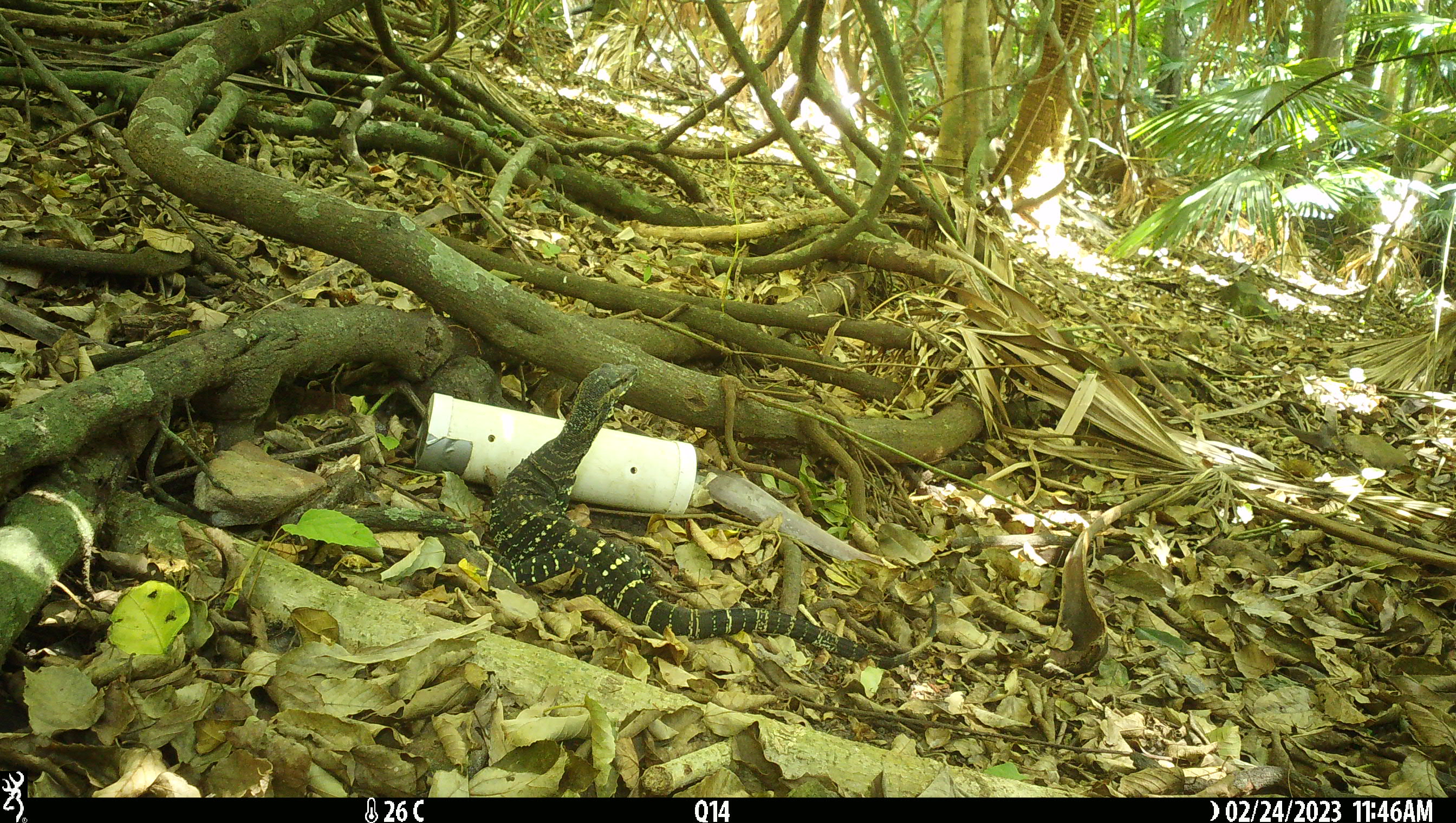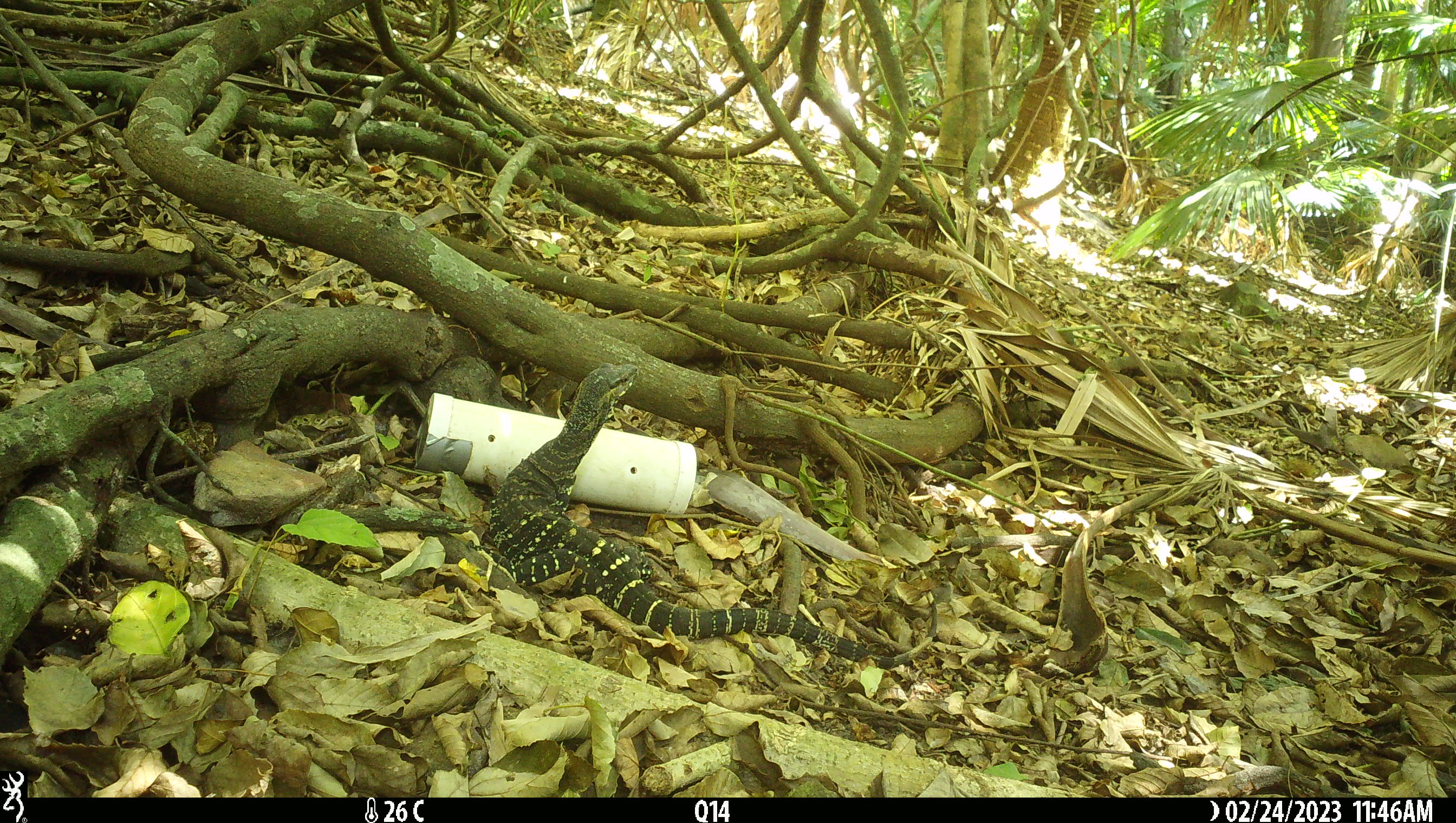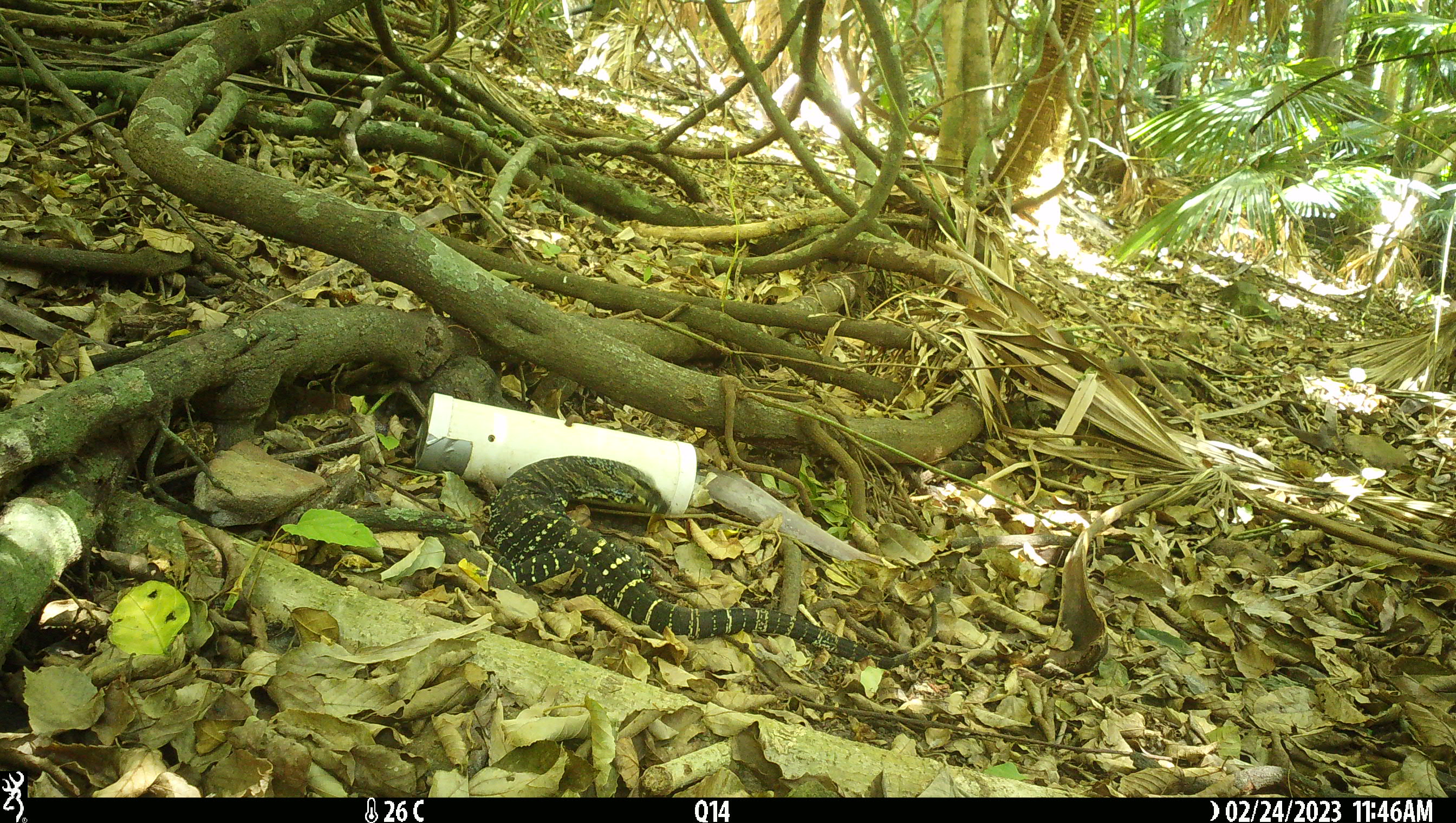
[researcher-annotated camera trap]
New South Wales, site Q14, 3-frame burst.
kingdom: Animalia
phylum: Chordata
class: Reptilia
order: Squamata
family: Varanidae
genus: Varanus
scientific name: Varanus varius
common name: lace monitor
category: goanna